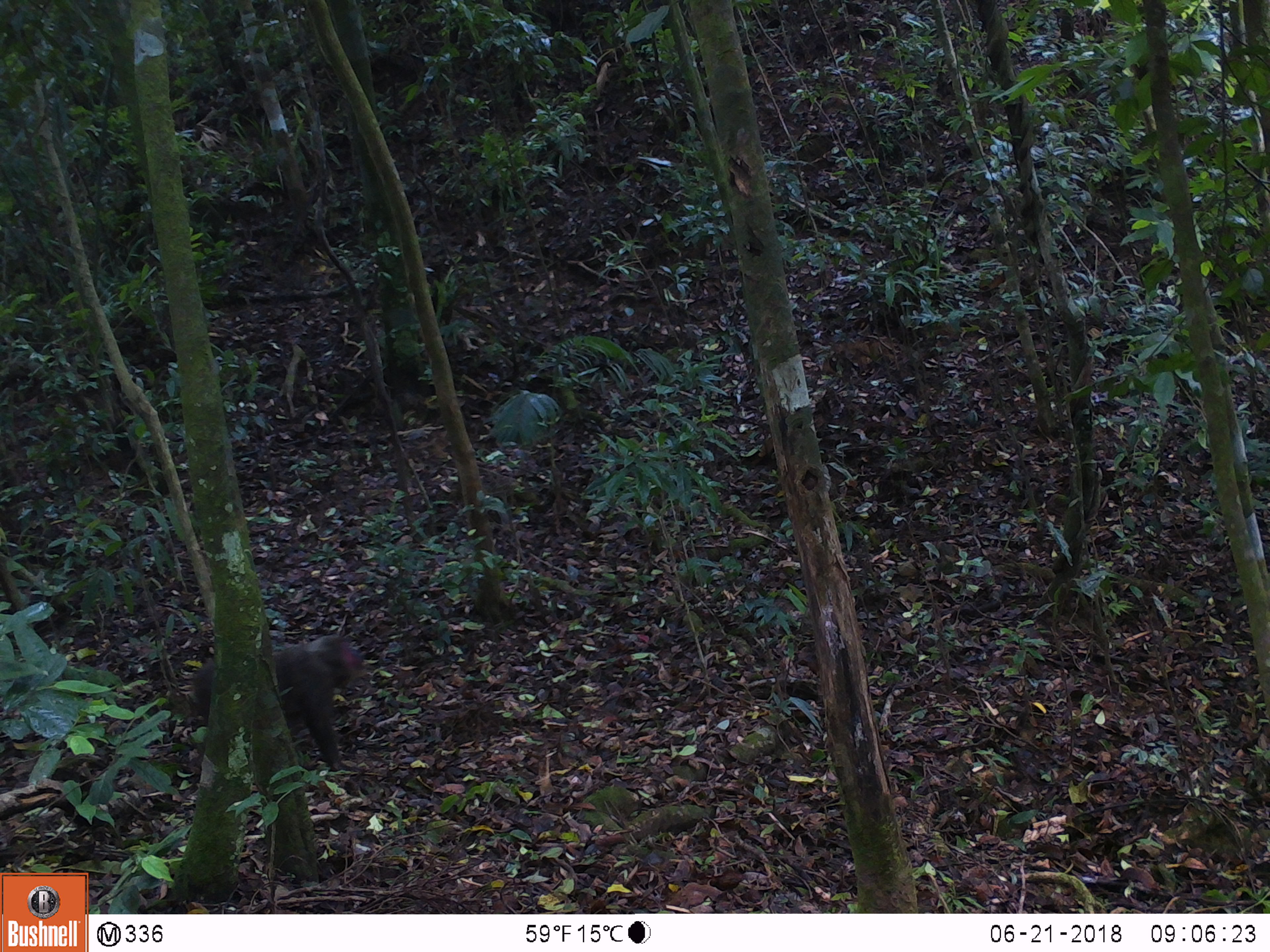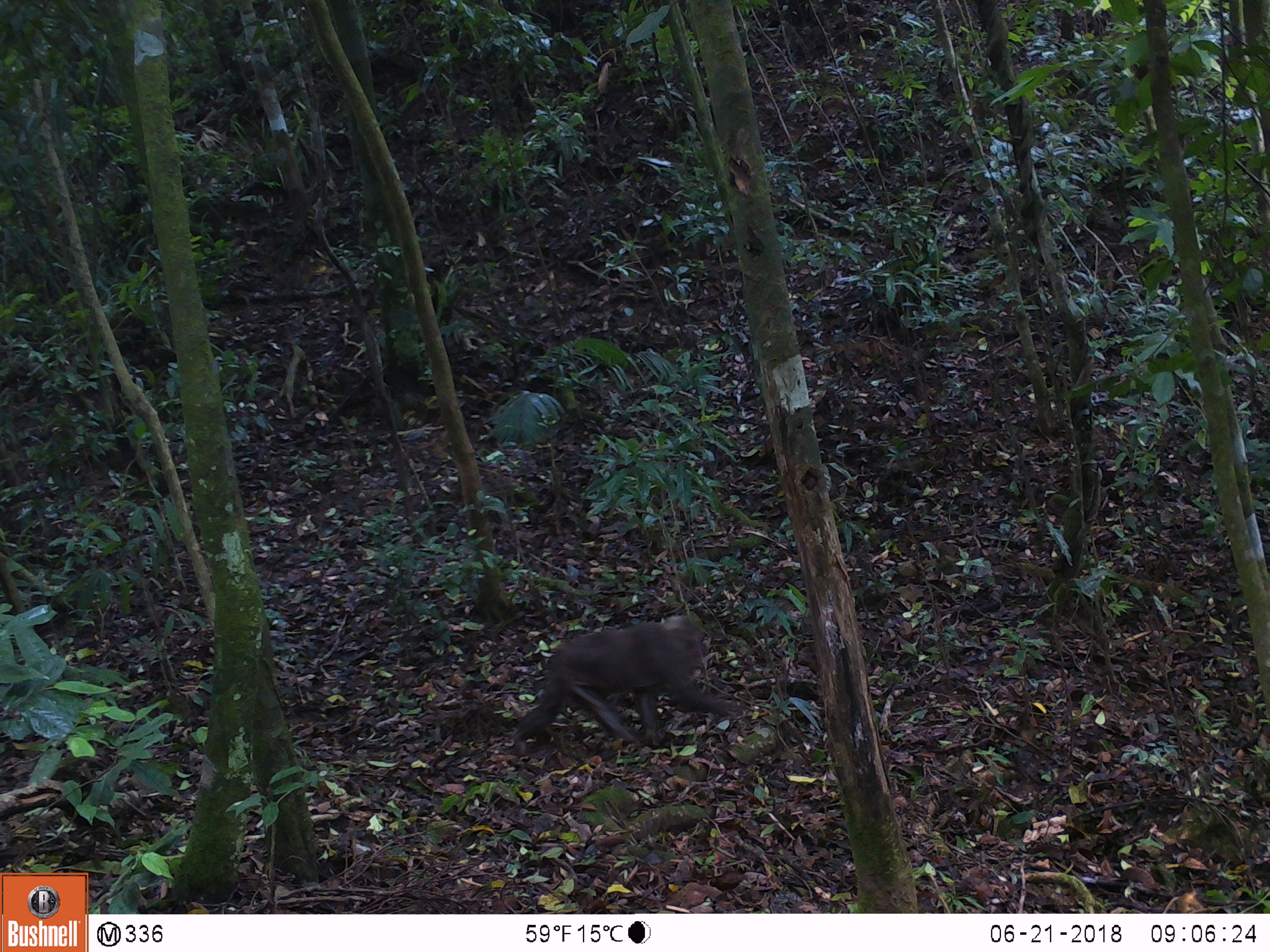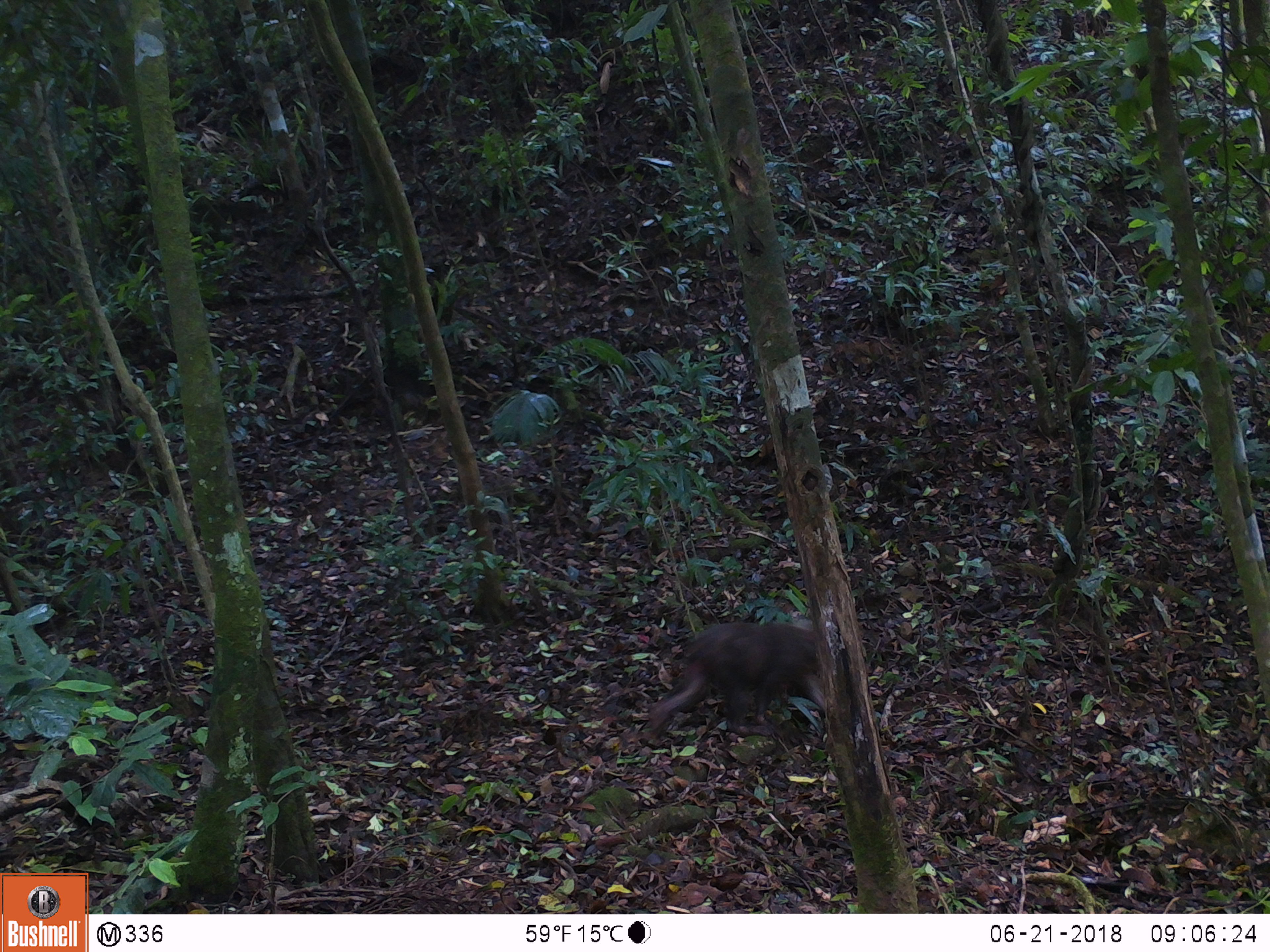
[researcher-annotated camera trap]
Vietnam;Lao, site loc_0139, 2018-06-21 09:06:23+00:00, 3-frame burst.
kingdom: Animalia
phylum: Chordata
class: Mammalia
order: Primates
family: Cercopithecidae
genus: Macaca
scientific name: Macaca arctoides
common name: stump-tailed macaque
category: stump tailed macaque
Stump tailed macaque (stump-tailed macaque) (Macaca arctoides). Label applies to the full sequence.